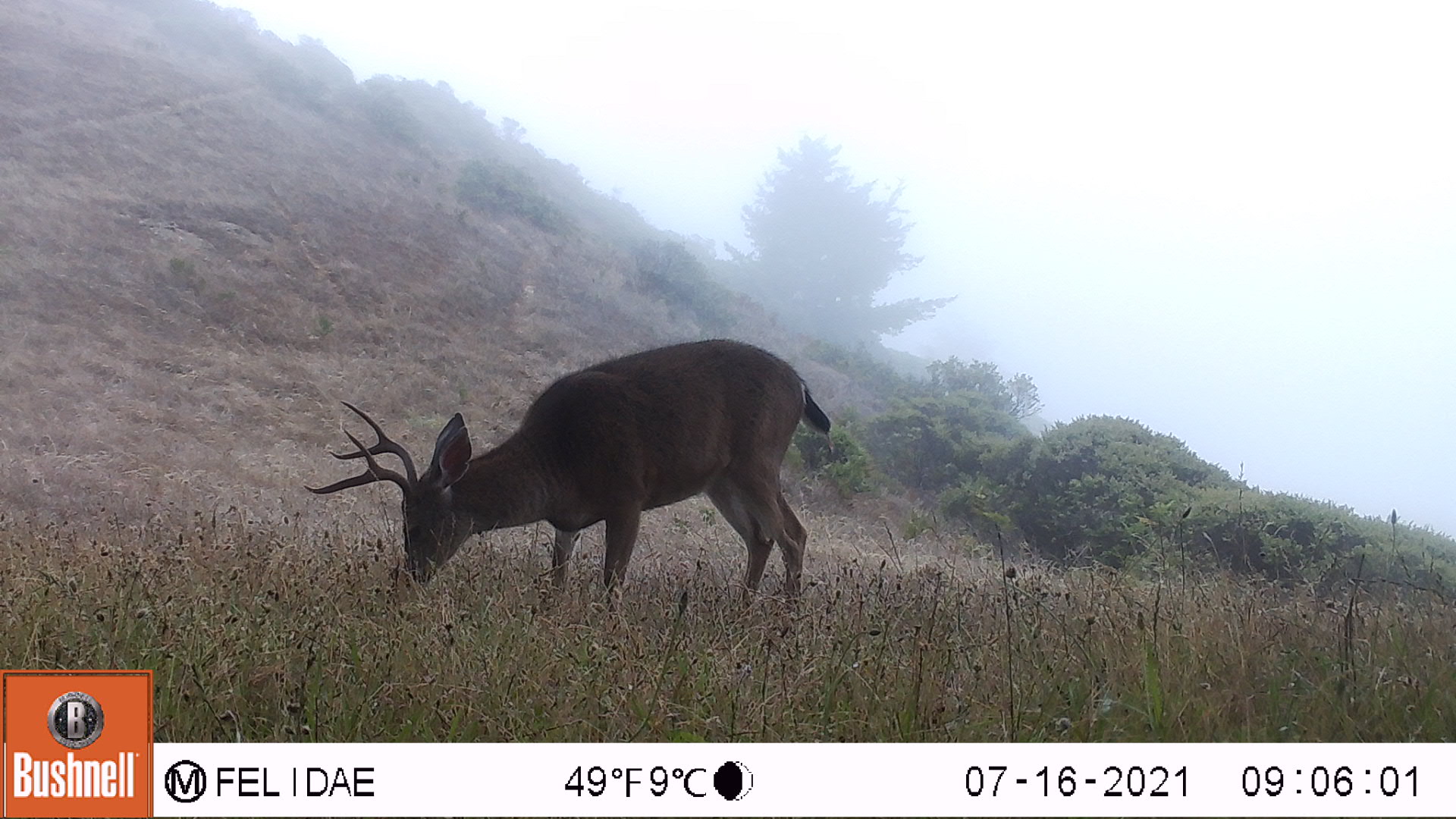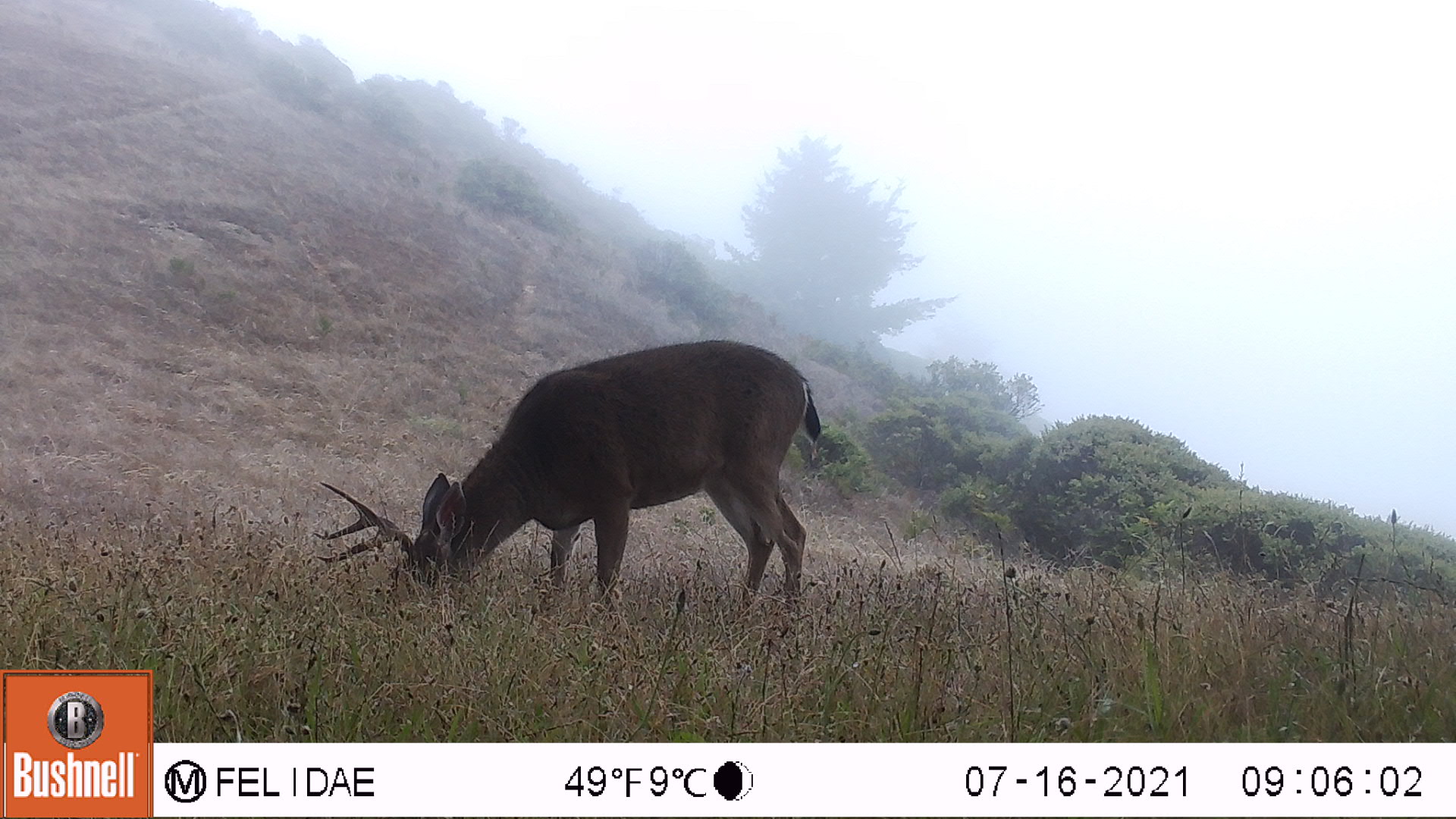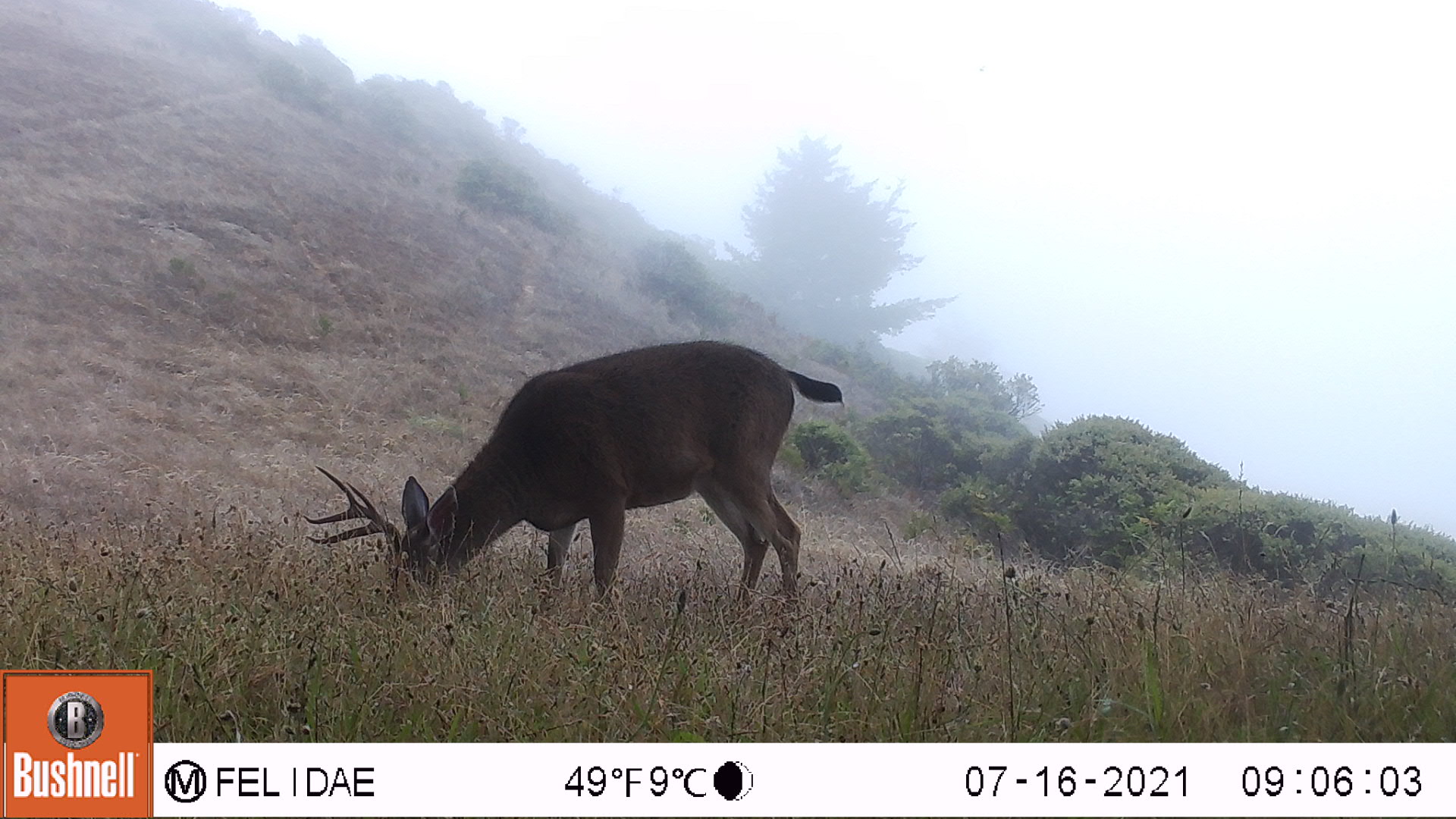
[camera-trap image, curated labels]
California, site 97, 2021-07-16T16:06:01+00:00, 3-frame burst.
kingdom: Animalia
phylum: Chordata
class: Mammalia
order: Artiodactyla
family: Cervidae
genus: Odocoileus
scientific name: Odocoileus hemionus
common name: mule deer